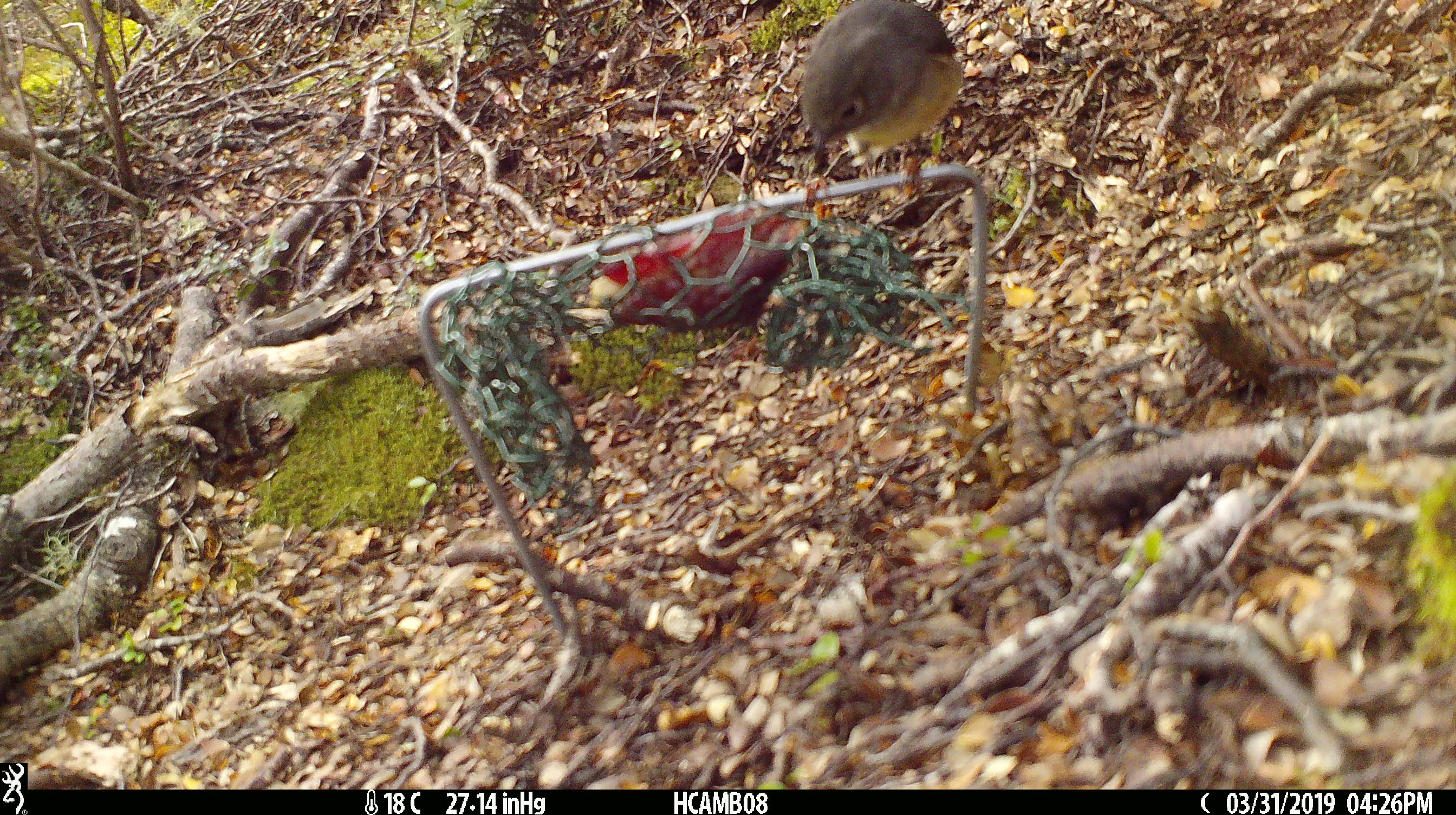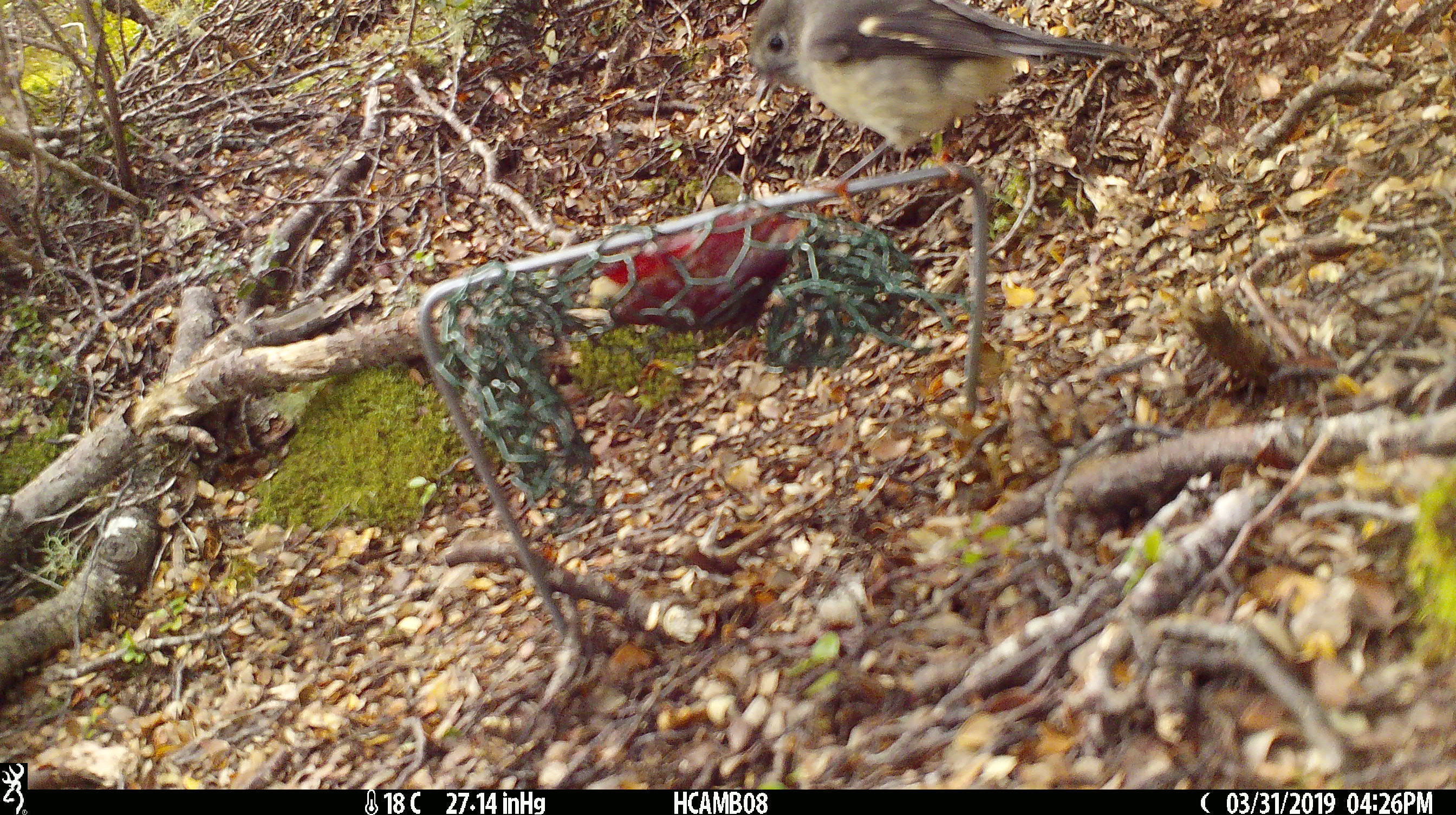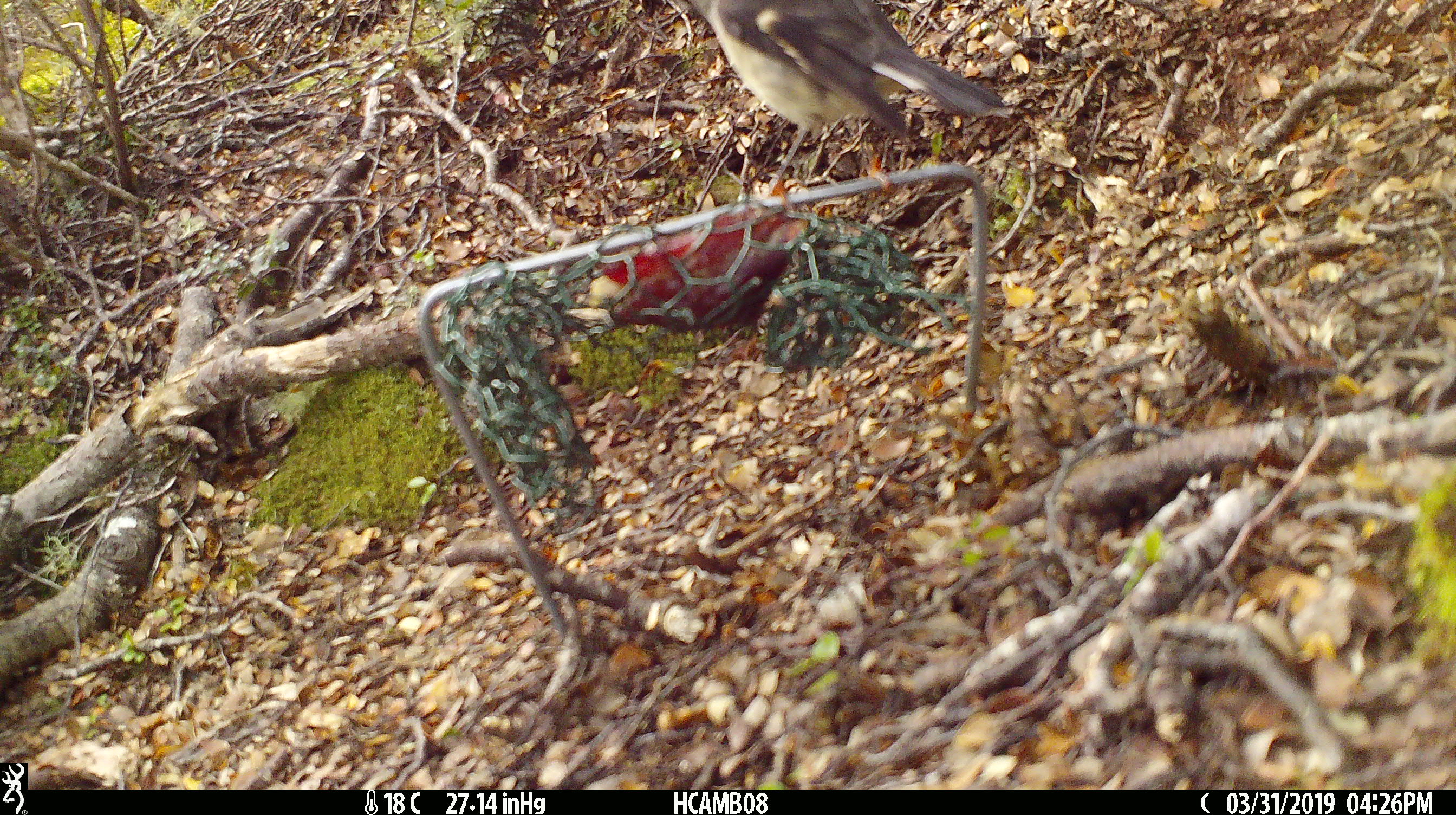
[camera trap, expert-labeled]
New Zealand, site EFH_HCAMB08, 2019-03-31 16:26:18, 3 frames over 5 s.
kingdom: Animalia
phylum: Chordata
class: Aves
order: Passeriformes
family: Petroicidae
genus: Petroica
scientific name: Petroica macrocephala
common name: tomtit